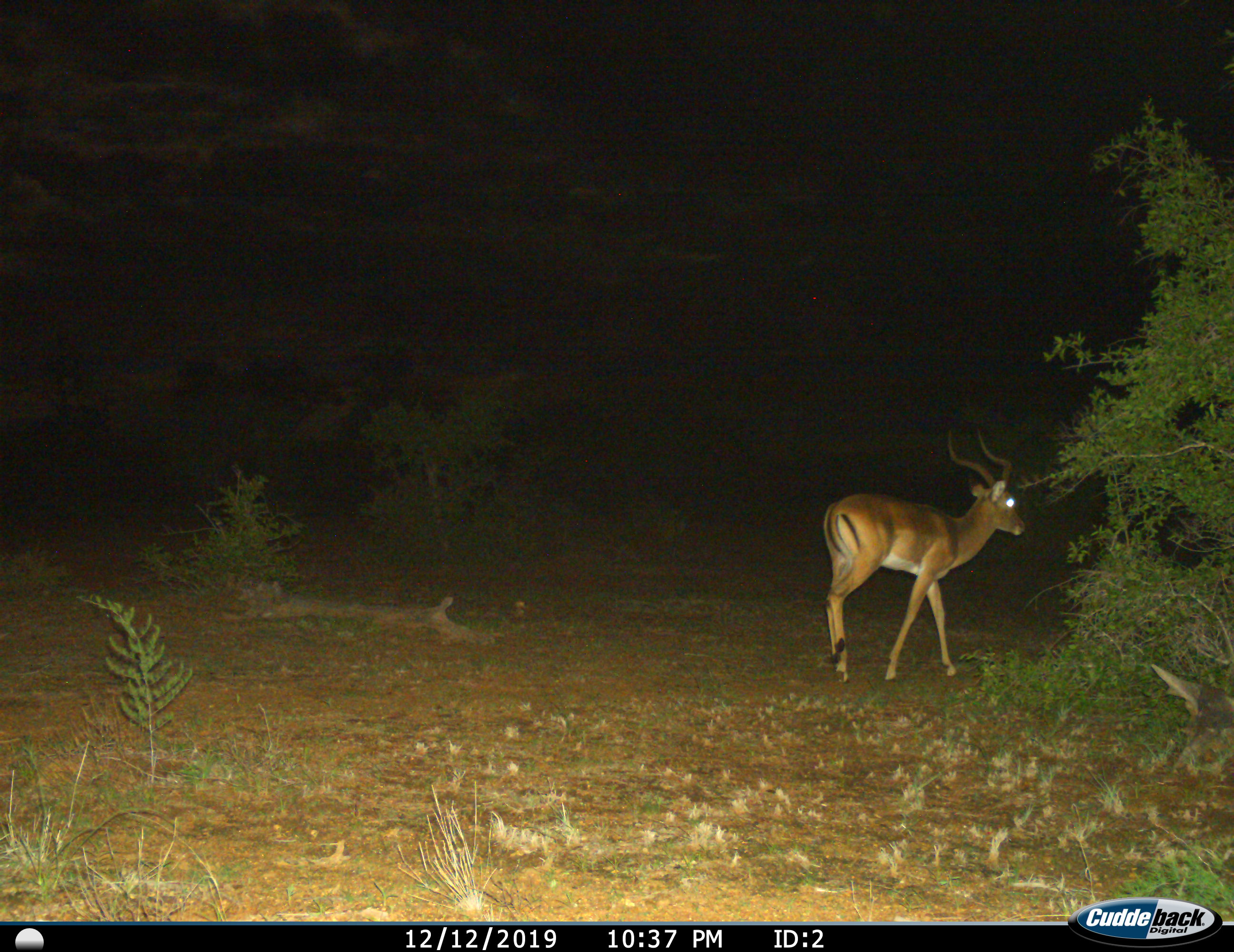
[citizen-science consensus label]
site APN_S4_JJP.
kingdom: Animalia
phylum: Chordata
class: Mammalia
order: Artiodactyla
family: Bovidae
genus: Aepyceros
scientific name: Aepyceros melampus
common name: impala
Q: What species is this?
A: Impala (Aepyceros melampus).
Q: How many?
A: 1.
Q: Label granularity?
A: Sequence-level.